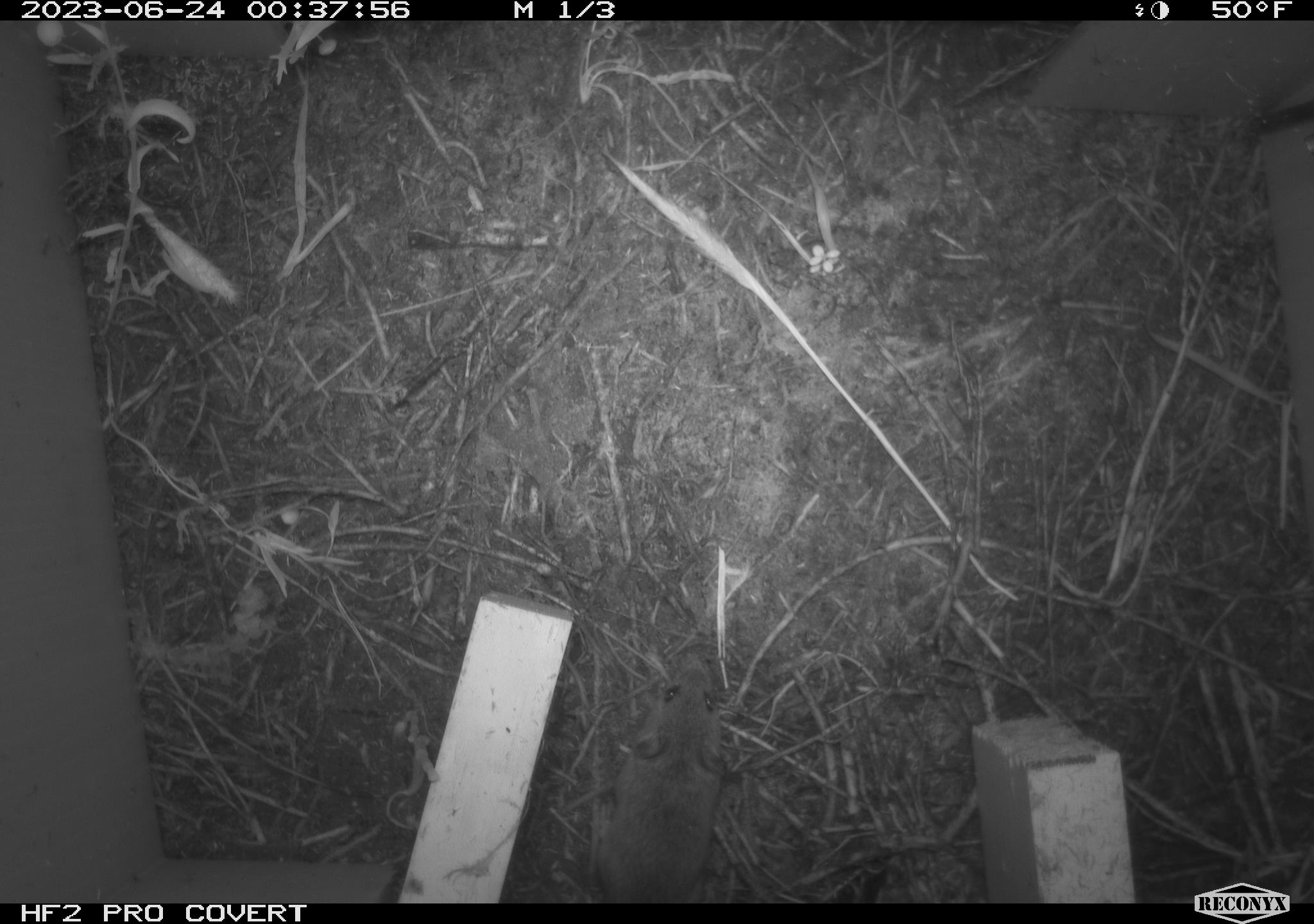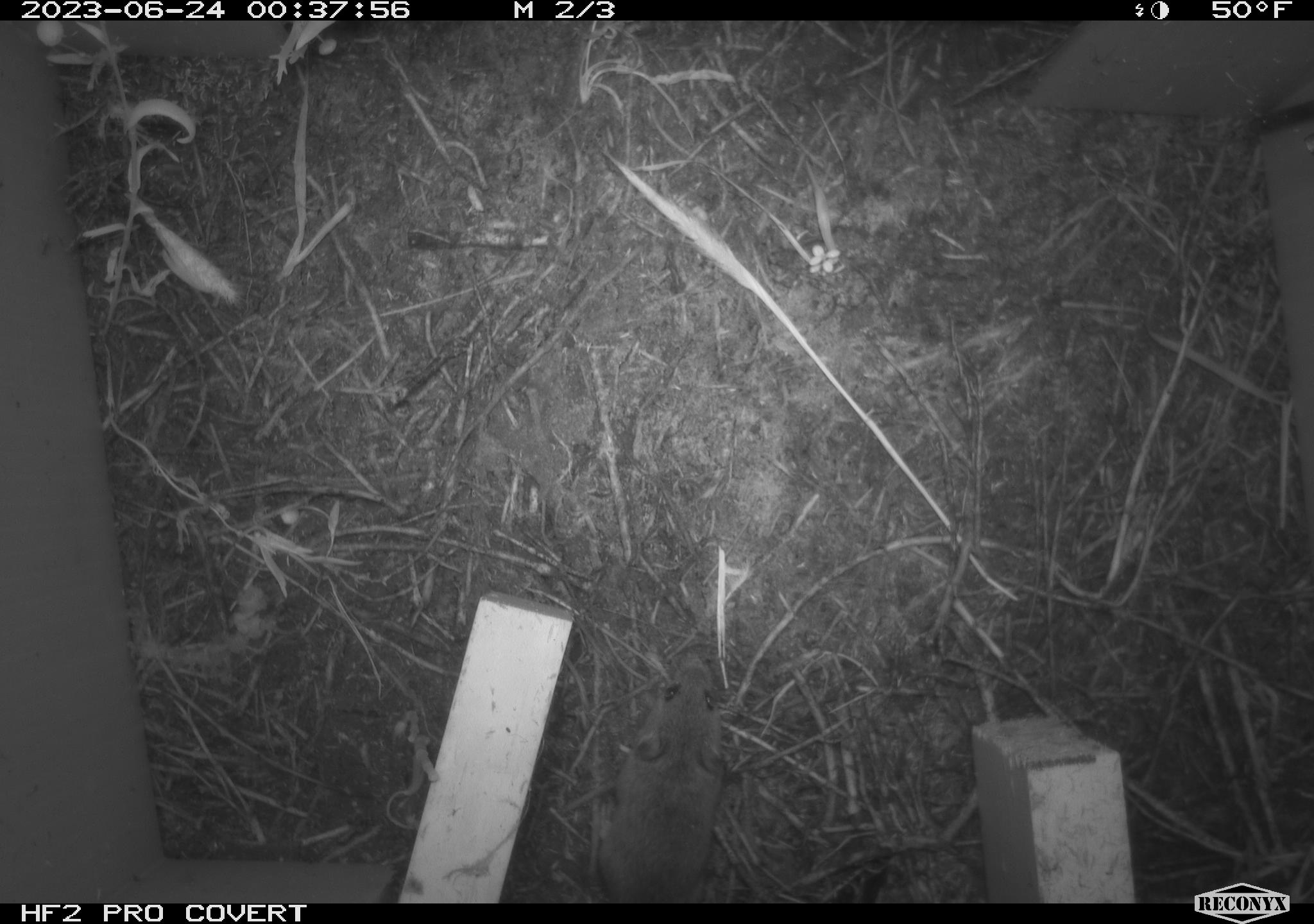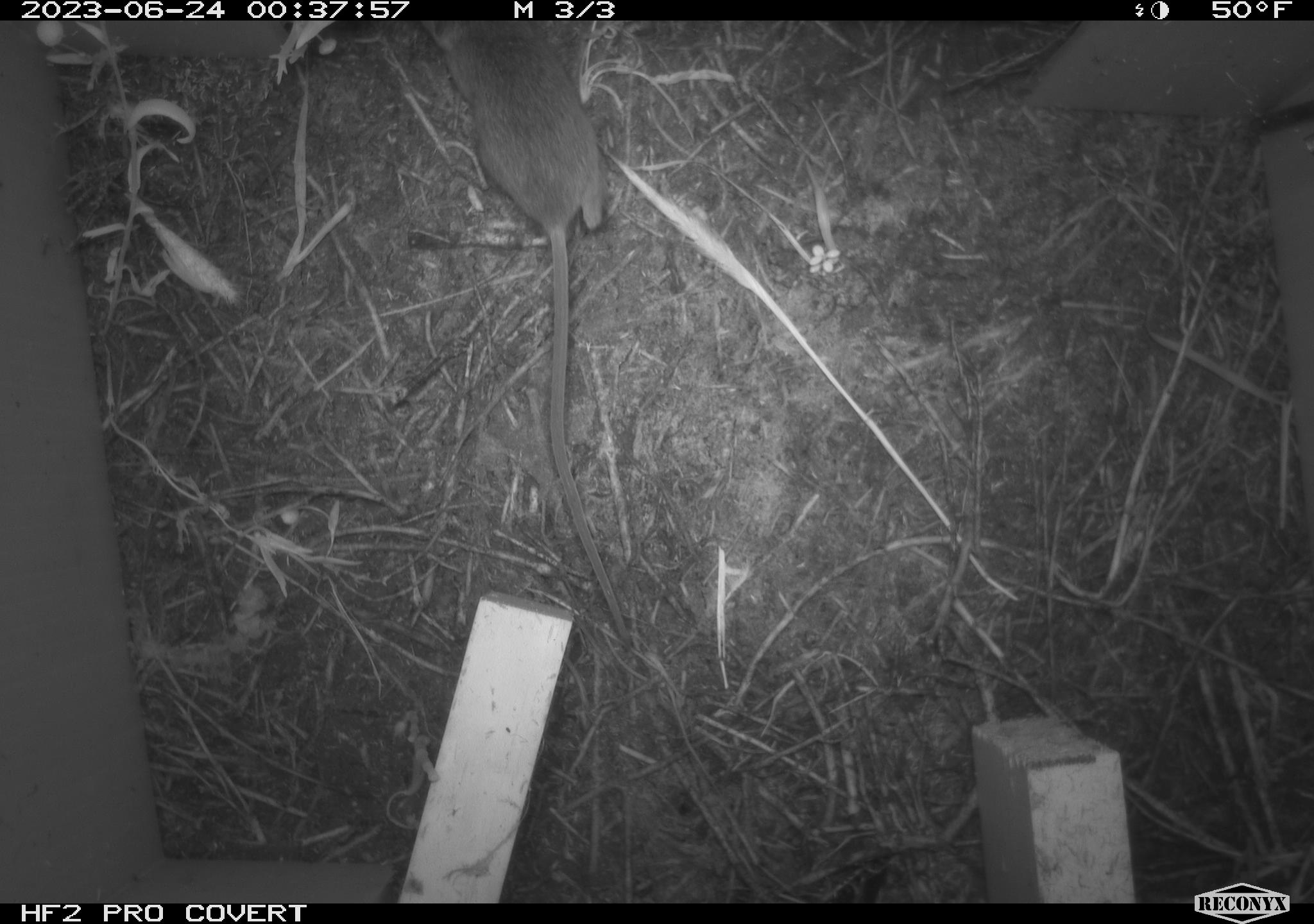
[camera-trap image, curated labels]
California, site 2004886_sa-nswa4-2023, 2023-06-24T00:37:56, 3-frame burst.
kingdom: Animalia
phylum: Chordata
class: Mammalia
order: Rodentia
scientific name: Rodentia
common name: mouse species